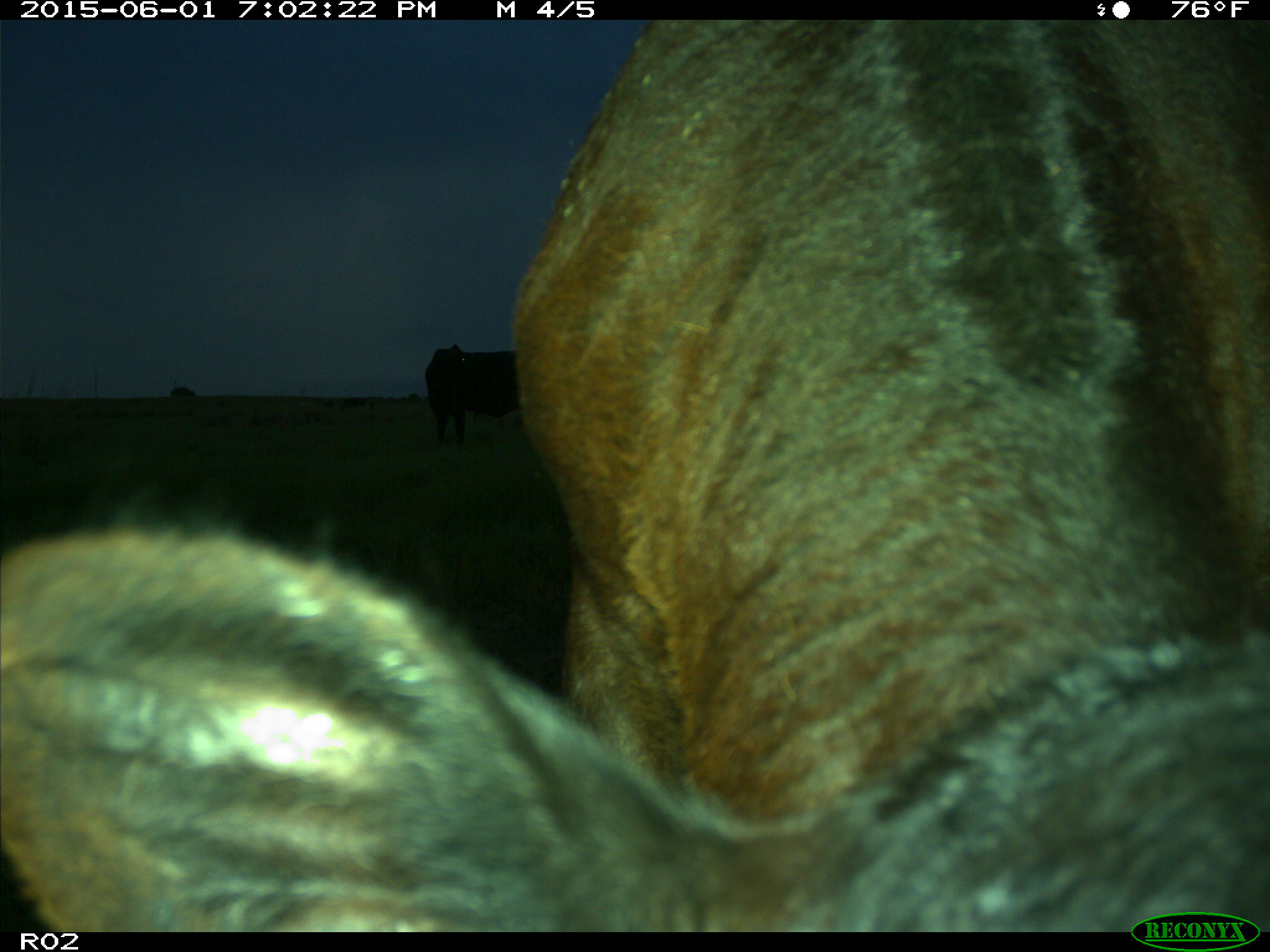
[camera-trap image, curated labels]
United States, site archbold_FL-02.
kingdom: Animalia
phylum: Chordata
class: Mammalia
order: Artiodactyla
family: Bovidae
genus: Bos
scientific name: Bos taurus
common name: domestic cow